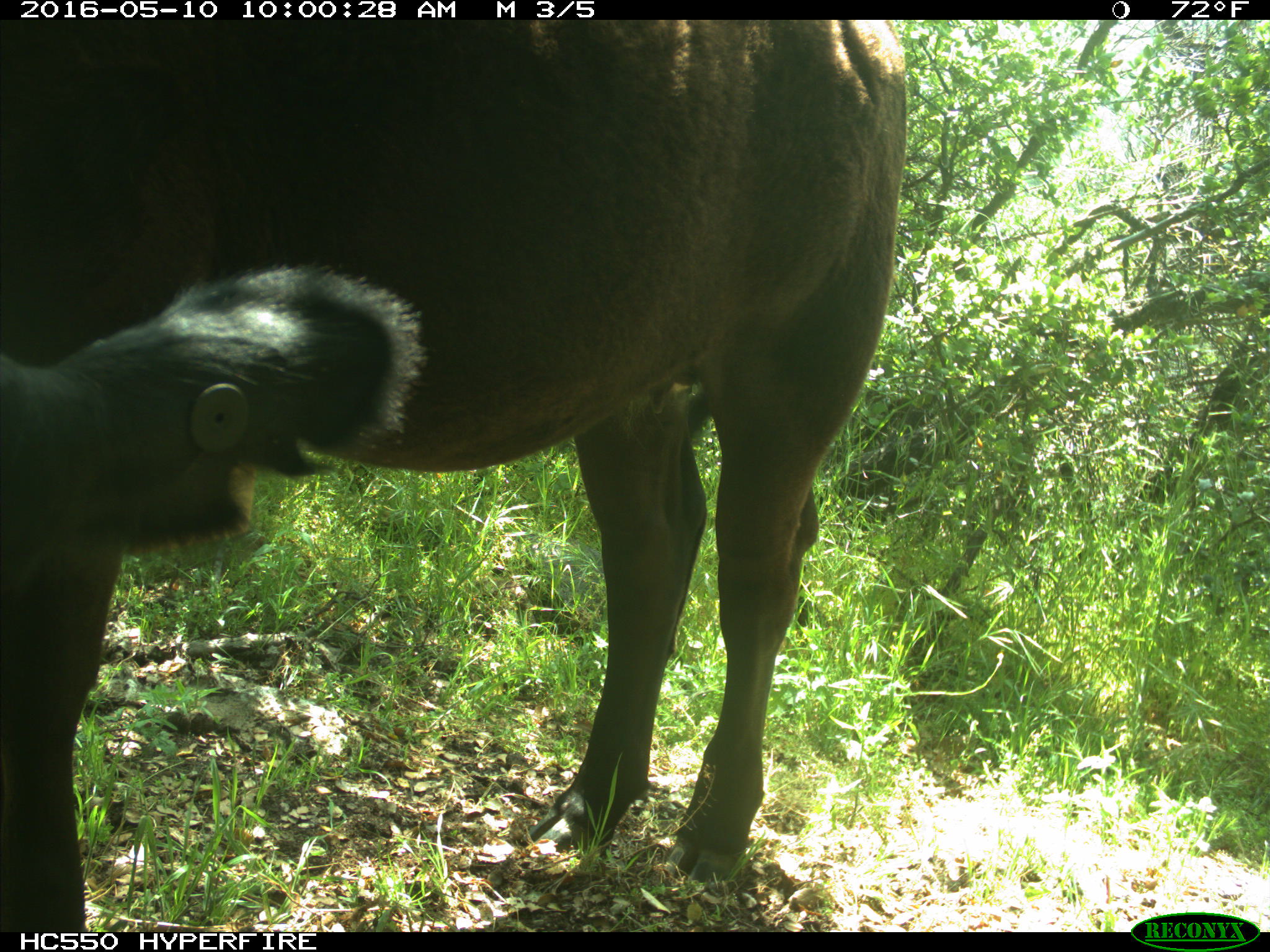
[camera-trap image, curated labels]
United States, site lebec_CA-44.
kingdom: Animalia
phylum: Chordata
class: Mammalia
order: Artiodactyla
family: Bovidae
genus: Bos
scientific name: Bos taurus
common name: domestic cow